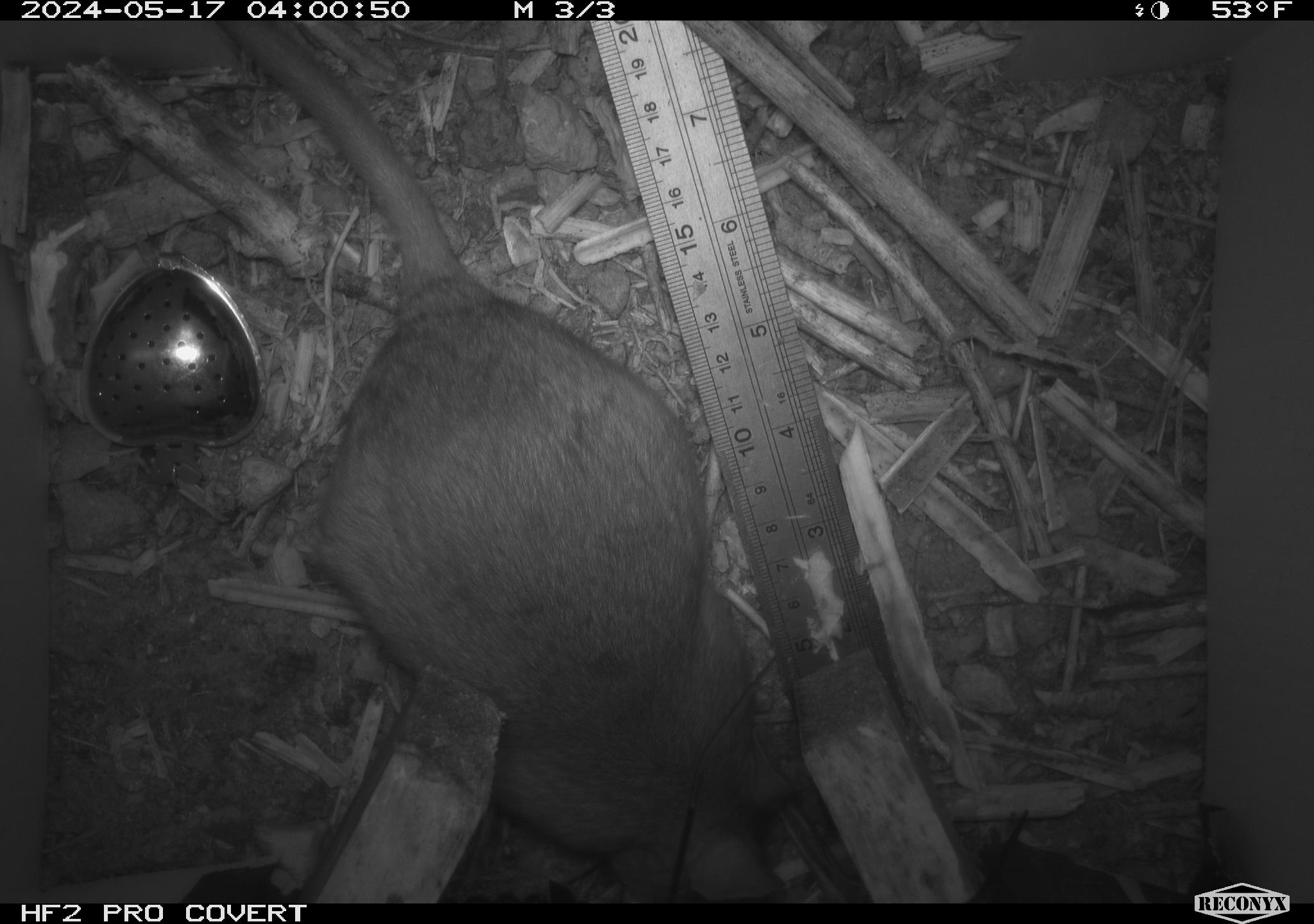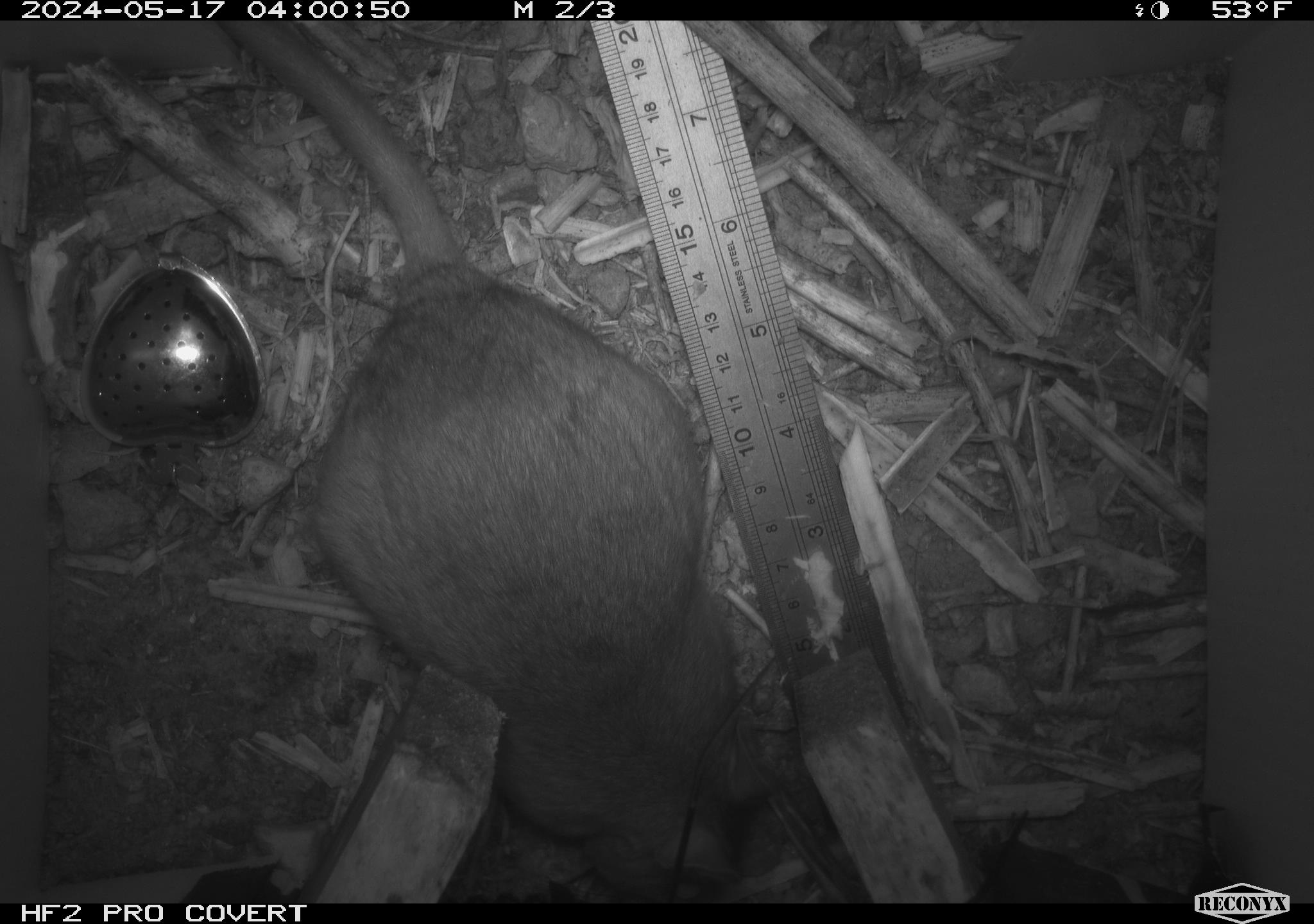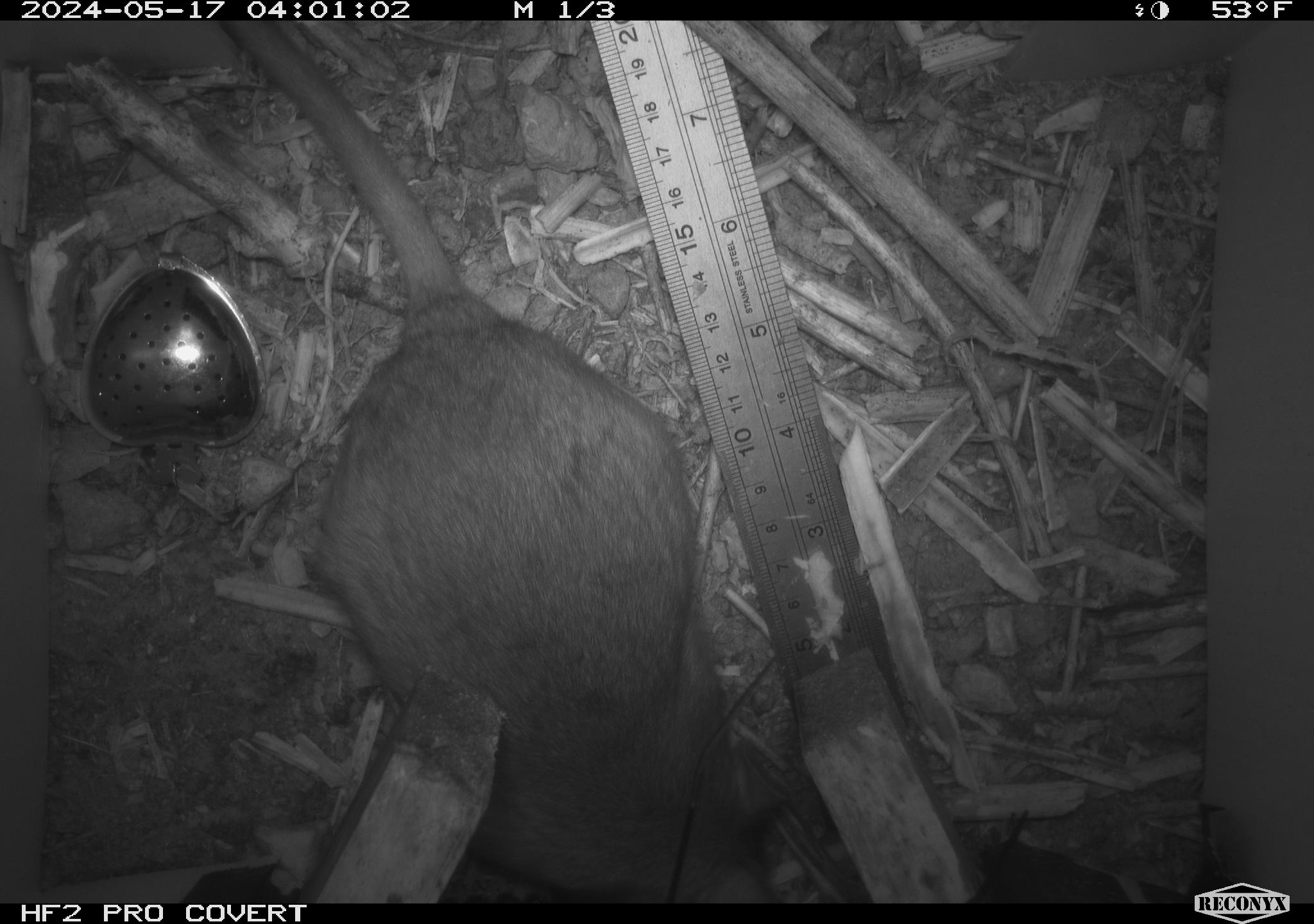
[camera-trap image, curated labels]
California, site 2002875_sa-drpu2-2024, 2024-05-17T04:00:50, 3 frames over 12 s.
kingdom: Animalia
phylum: Chordata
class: Mammalia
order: Rodentia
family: Cricetidae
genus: Neotoma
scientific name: Neotoma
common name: pack rat or woodrat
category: neotoma species